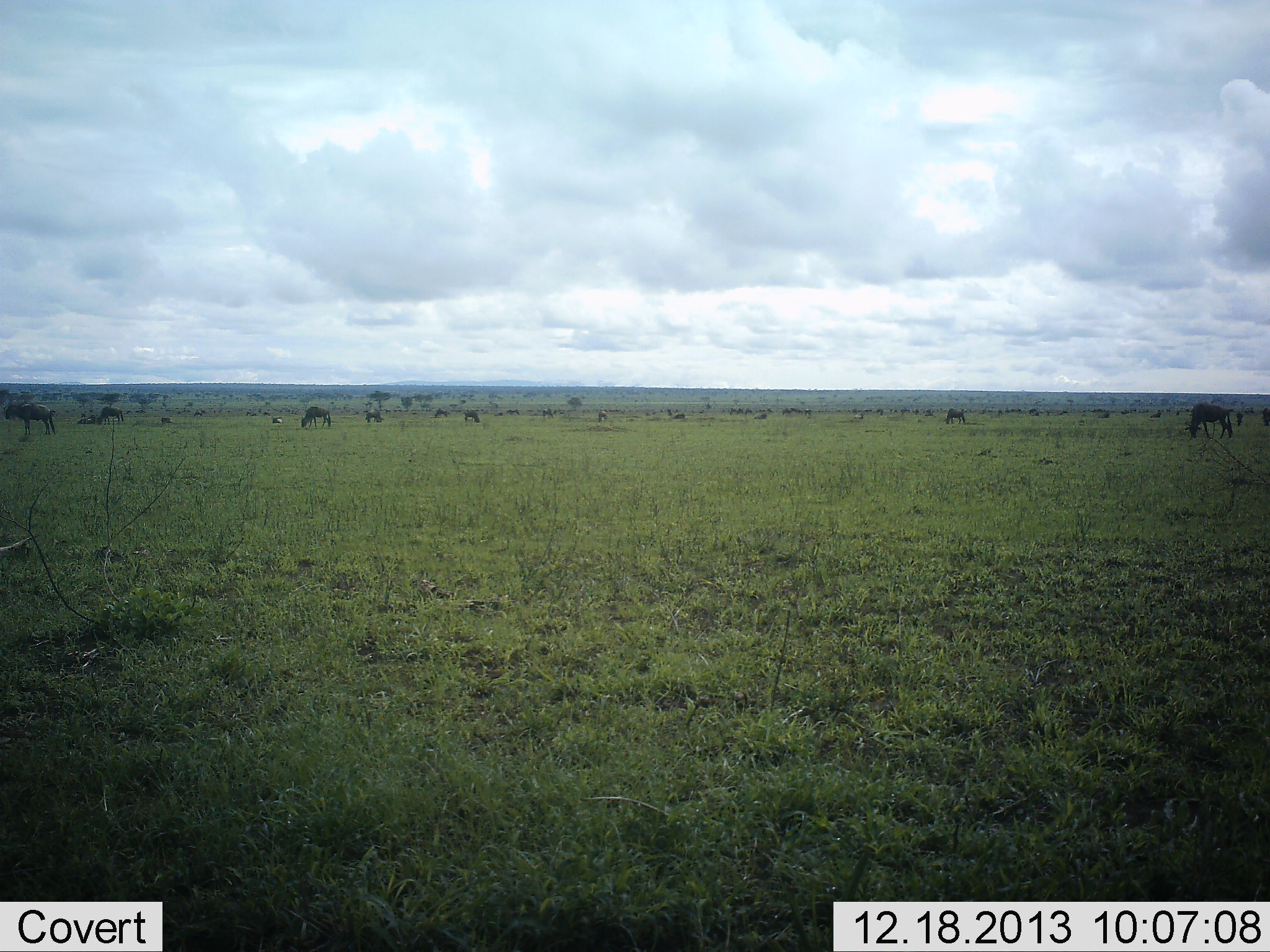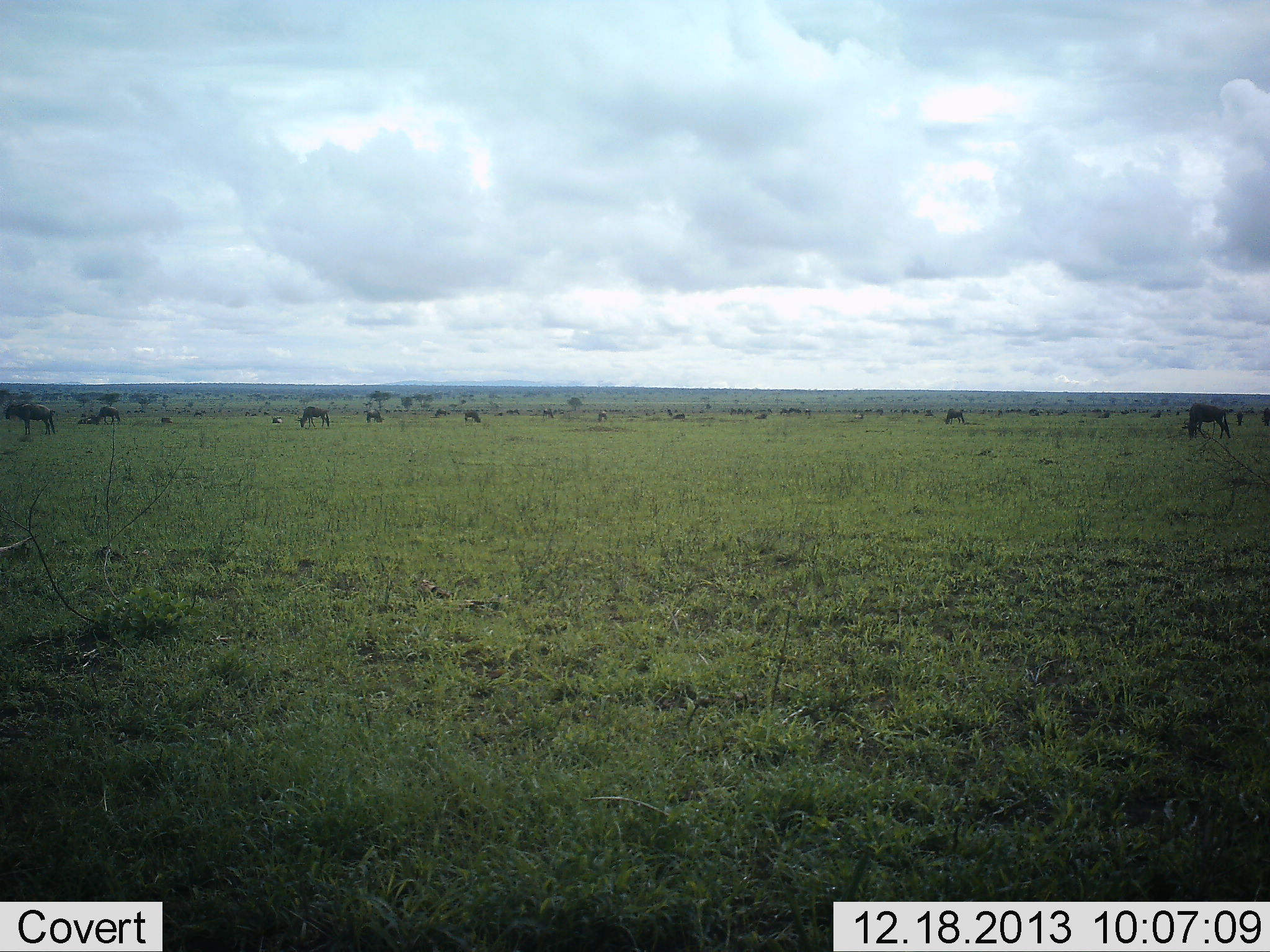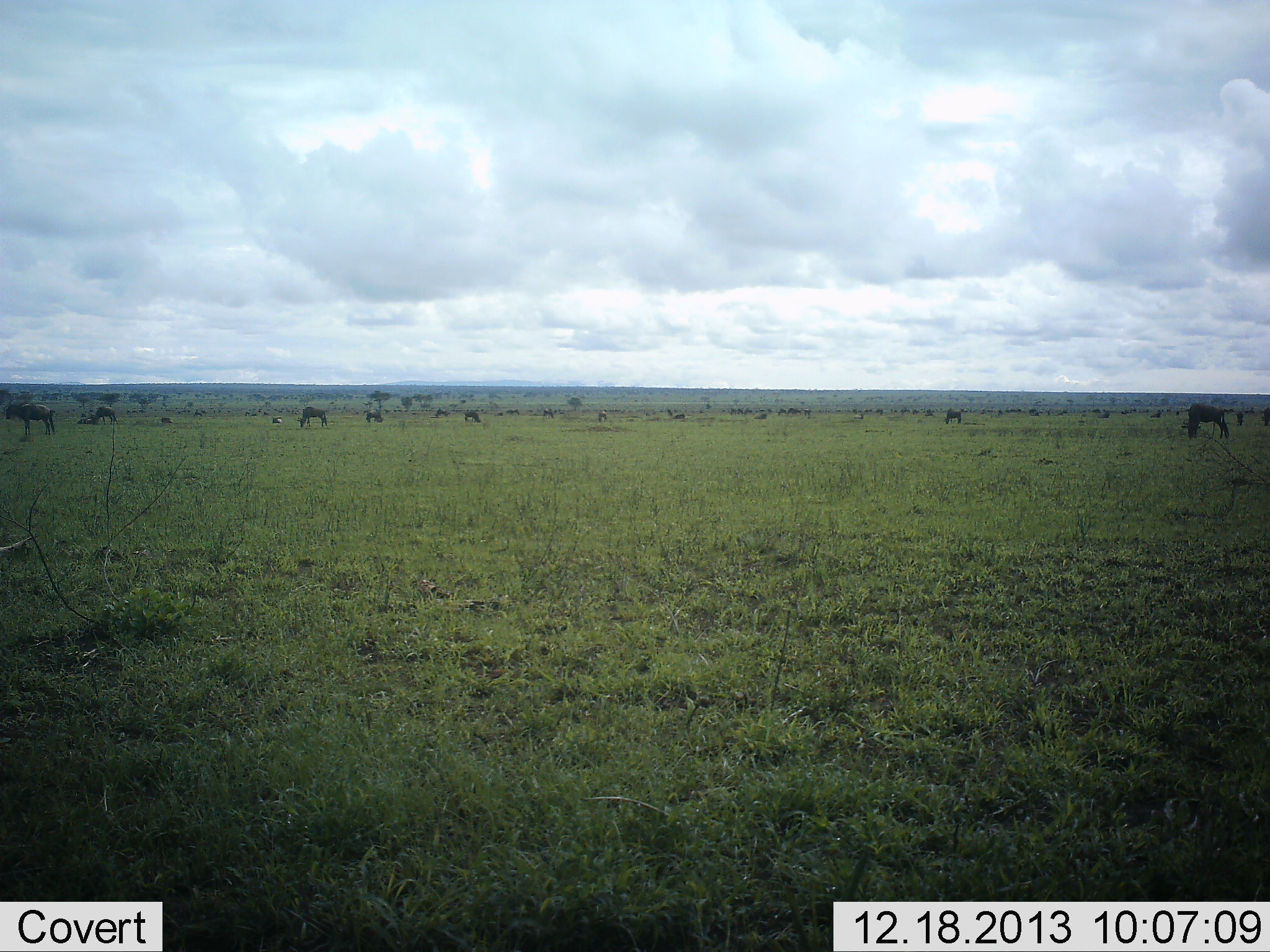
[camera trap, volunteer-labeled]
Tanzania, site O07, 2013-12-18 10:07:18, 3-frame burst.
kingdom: Animalia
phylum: Chordata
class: Mammalia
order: Artiodactyla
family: Bovidae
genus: Connochaetes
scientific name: Connochaetes taurinus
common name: blue wildebeest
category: wildebeest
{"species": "wildebeest (blue wildebeest) (Connochaetes taurinus)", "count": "11-50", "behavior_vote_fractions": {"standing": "30%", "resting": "0%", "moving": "30%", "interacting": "0%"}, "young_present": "0%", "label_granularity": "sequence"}